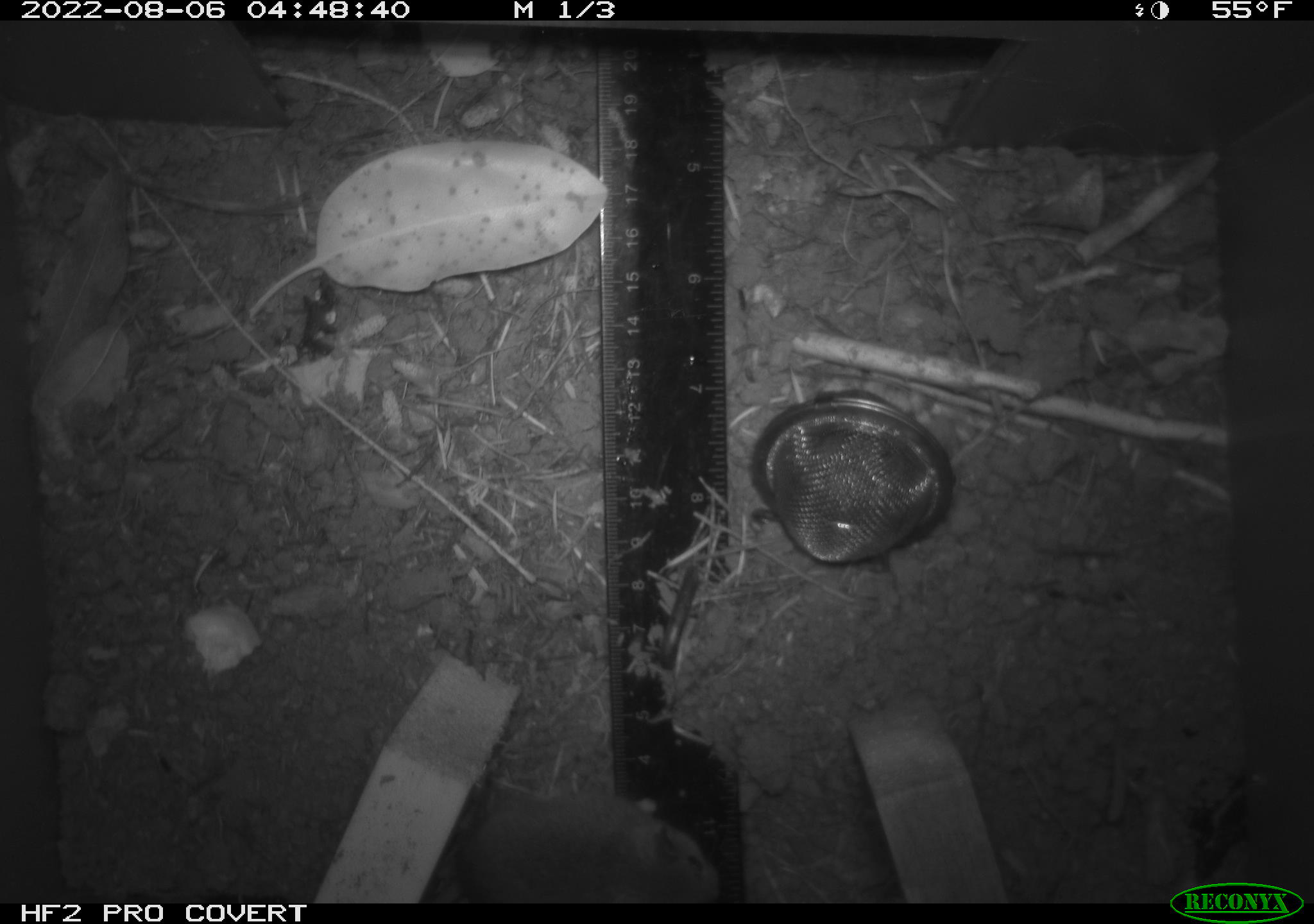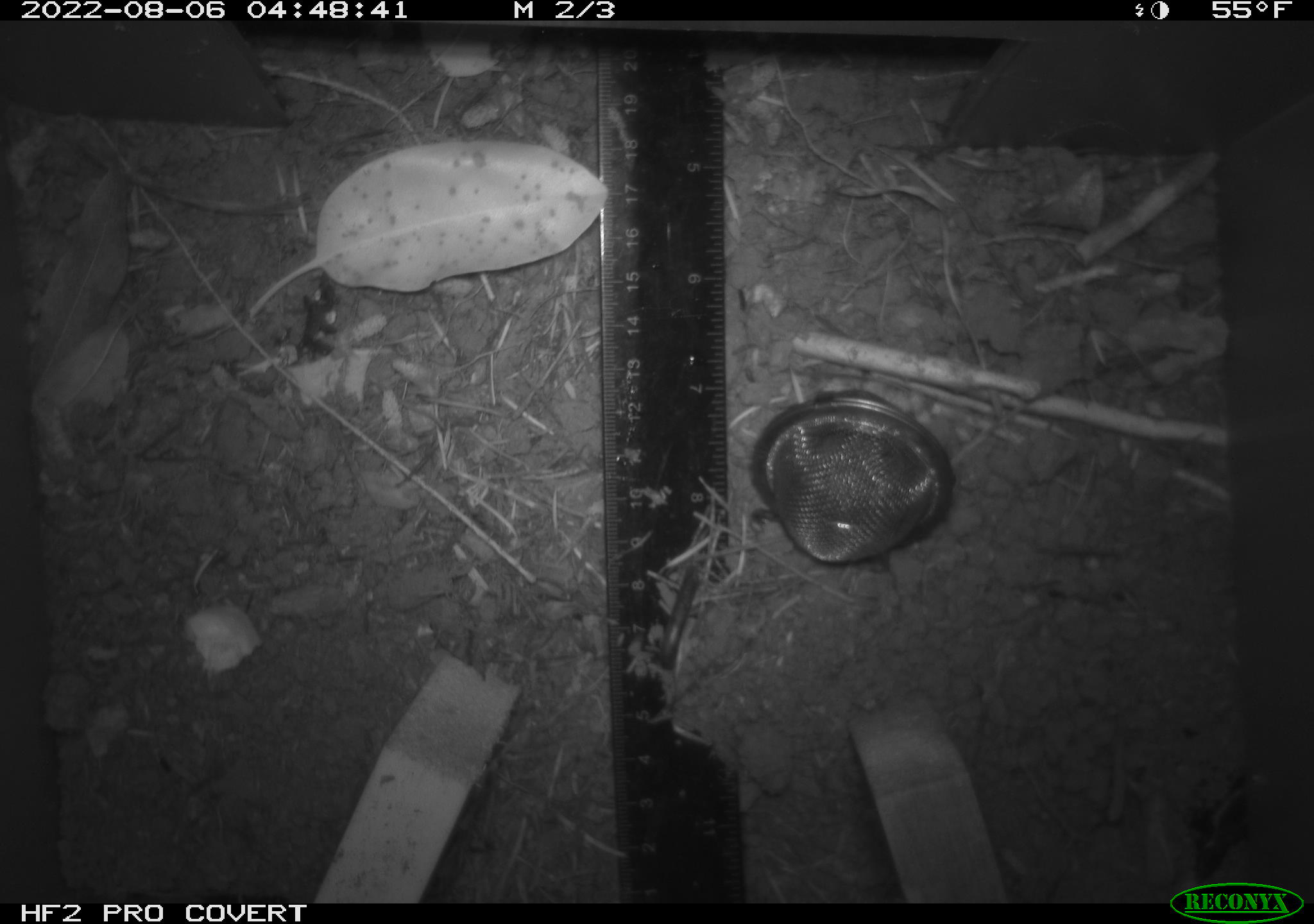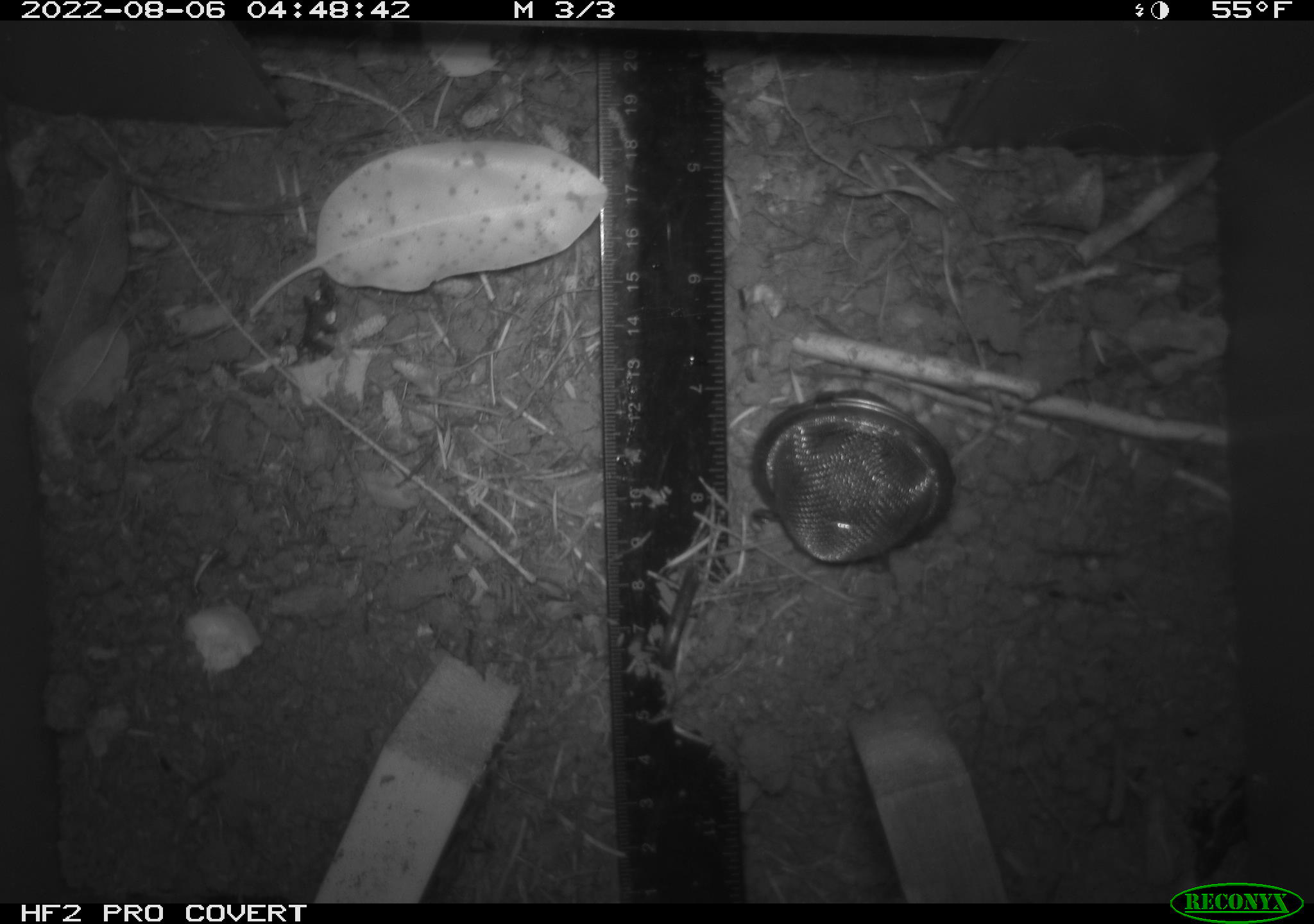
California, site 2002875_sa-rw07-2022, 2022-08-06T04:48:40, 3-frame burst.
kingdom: Animalia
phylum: Chordata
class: Mammalia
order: Rodentia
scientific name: Rodentia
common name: mouse species